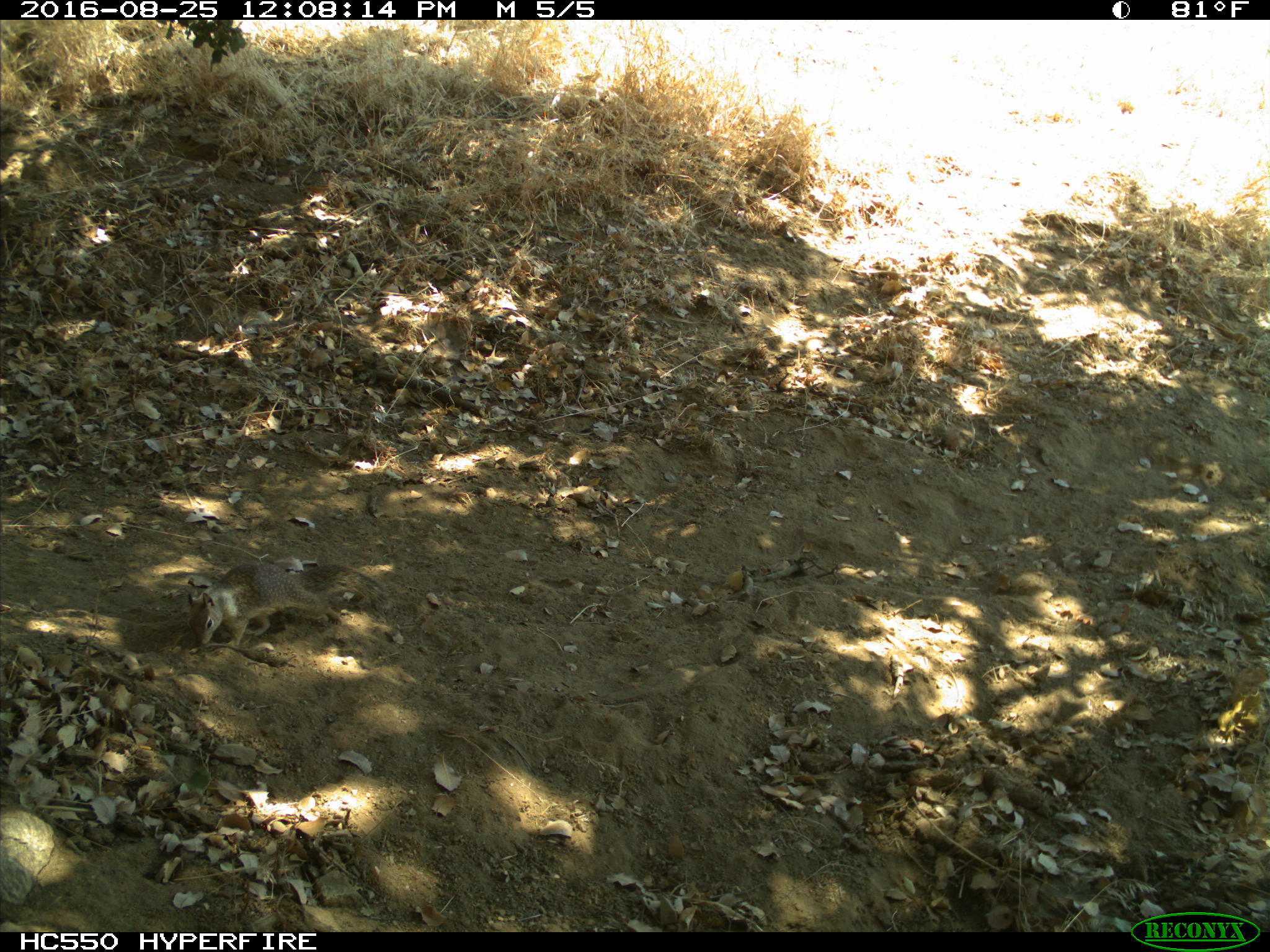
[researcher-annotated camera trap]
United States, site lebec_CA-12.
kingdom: Animalia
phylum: Chordata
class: Mammalia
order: Rodentia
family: Sciuridae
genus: Otospermophilus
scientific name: Otospermophilus beecheyi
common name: california ground squirrel